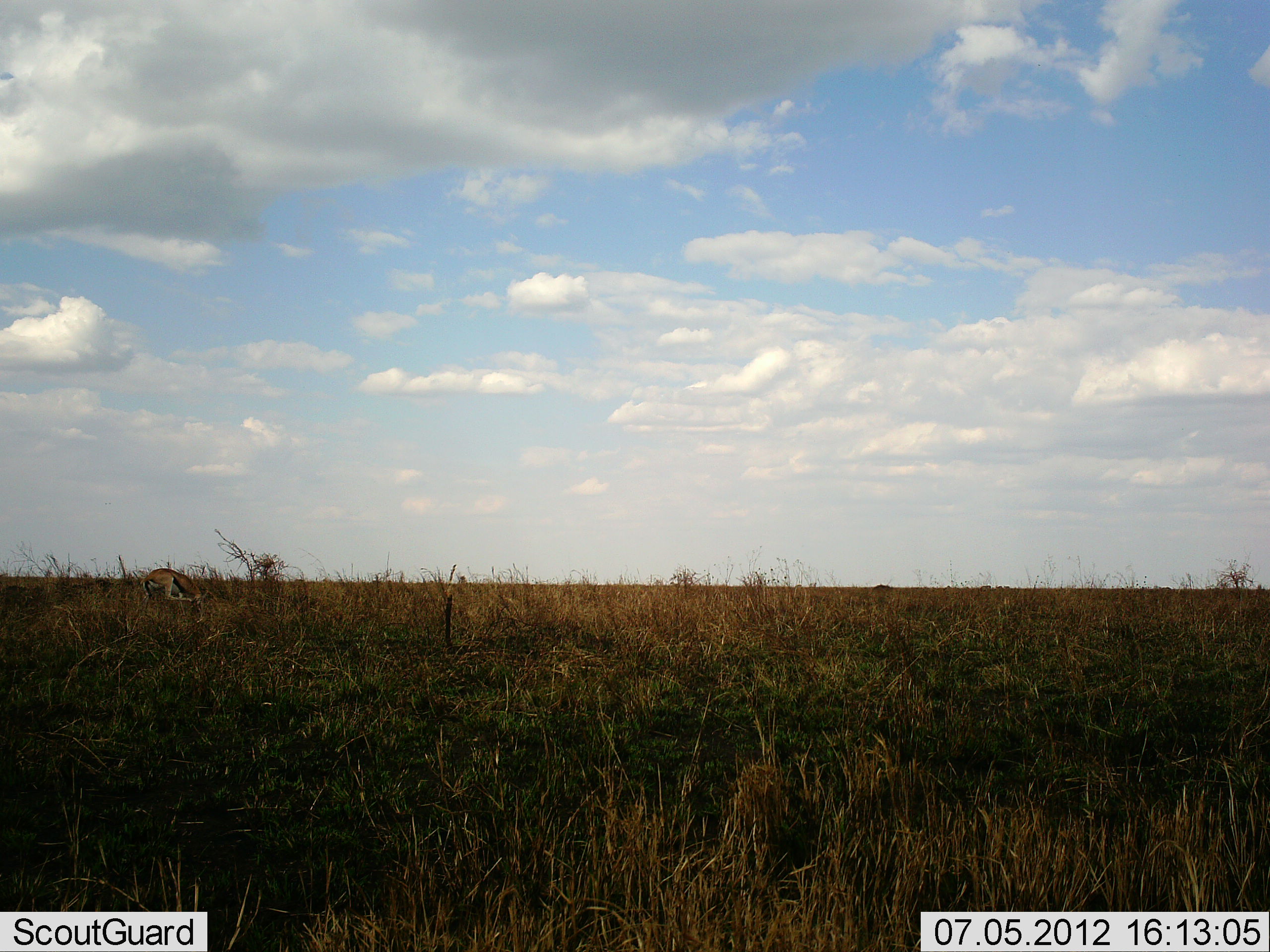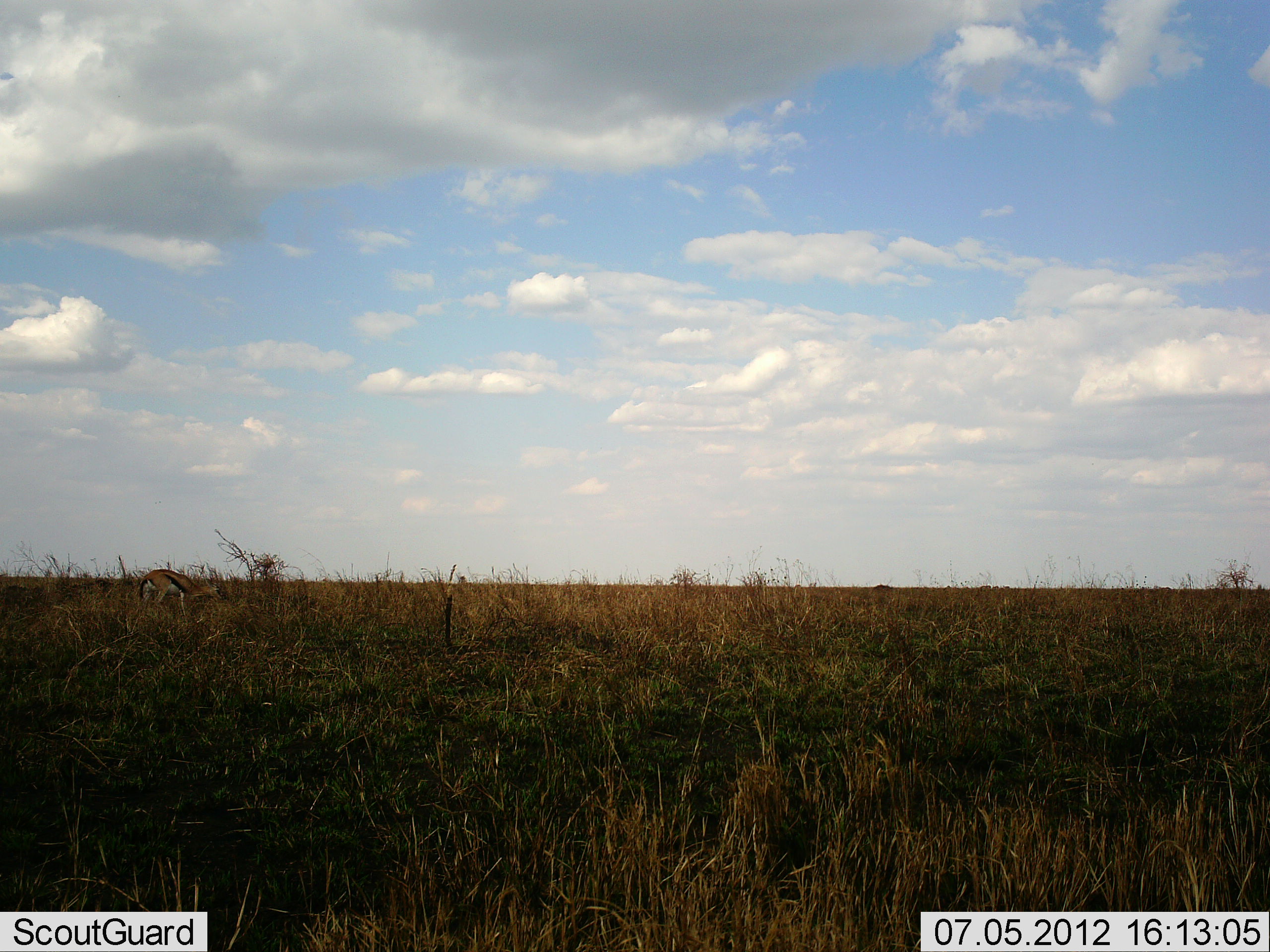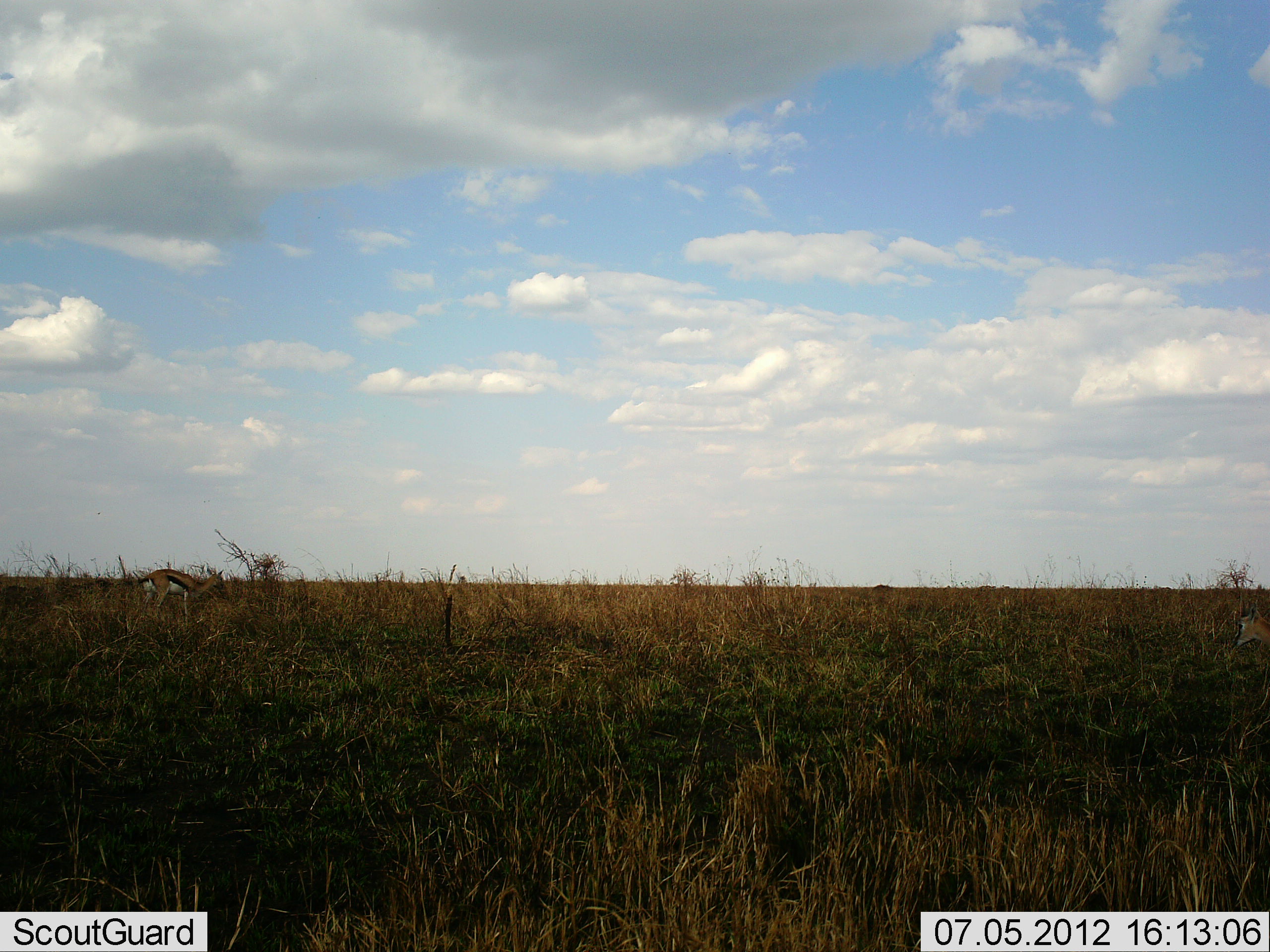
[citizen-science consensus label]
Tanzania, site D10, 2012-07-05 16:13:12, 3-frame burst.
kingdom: Animalia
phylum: Chordata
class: Mammalia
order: Artiodactyla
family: Bovidae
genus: Eudorcas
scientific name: Eudorcas thomsonii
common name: thomson's gazelle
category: gazellethomsons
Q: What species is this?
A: Gazellethomsons (thomson's gazelle) (Eudorcas thomsonii).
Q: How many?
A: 2.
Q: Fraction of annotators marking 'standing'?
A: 70%.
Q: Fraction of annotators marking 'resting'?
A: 0%.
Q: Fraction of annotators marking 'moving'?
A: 50%.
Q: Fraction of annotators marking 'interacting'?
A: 0%.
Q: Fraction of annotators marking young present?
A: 0%.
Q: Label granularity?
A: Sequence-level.